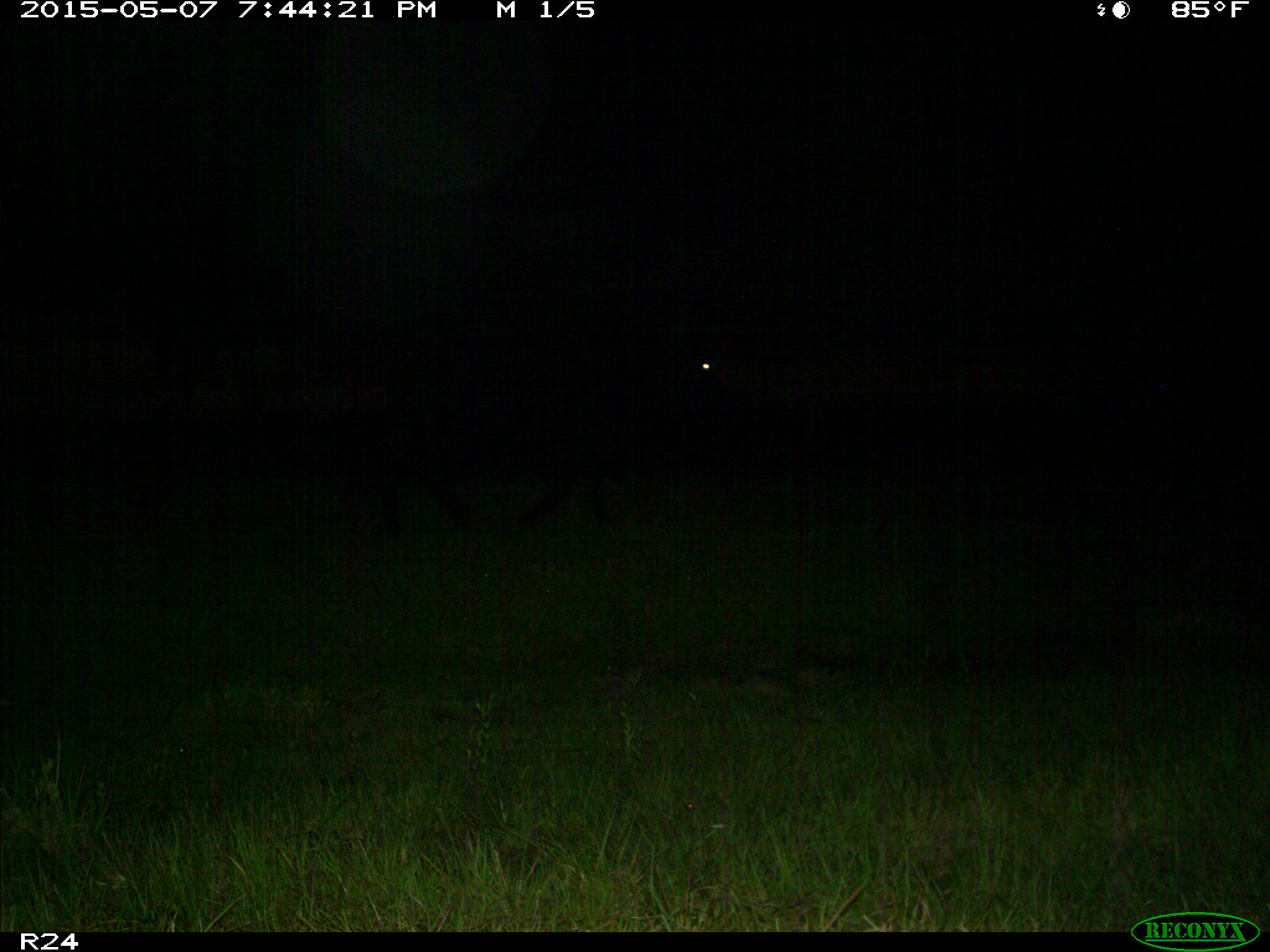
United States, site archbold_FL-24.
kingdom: Animalia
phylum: Chordata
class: Mammalia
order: Artiodactyla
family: Bovidae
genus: Bos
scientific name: Bos taurus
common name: domestic cow